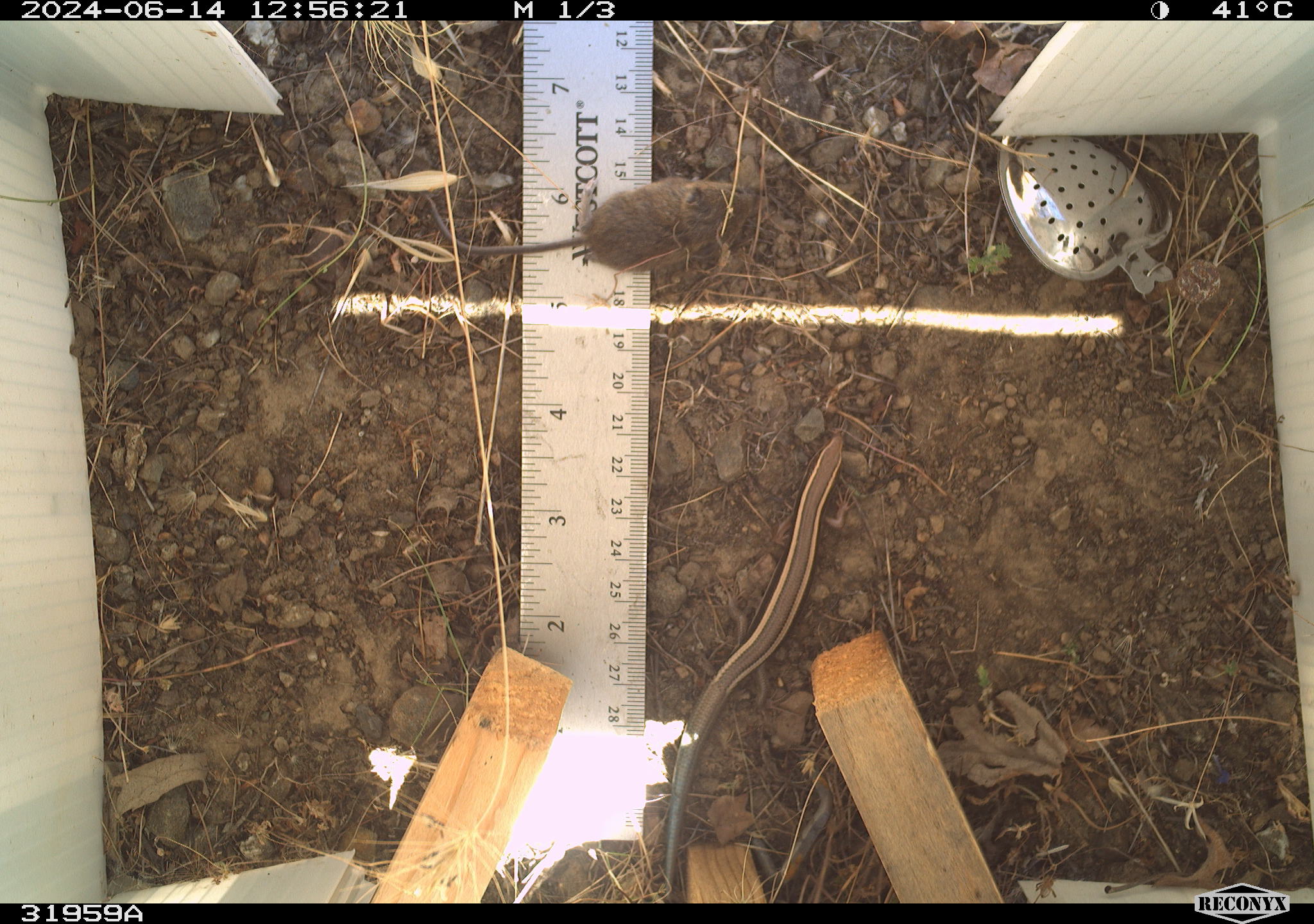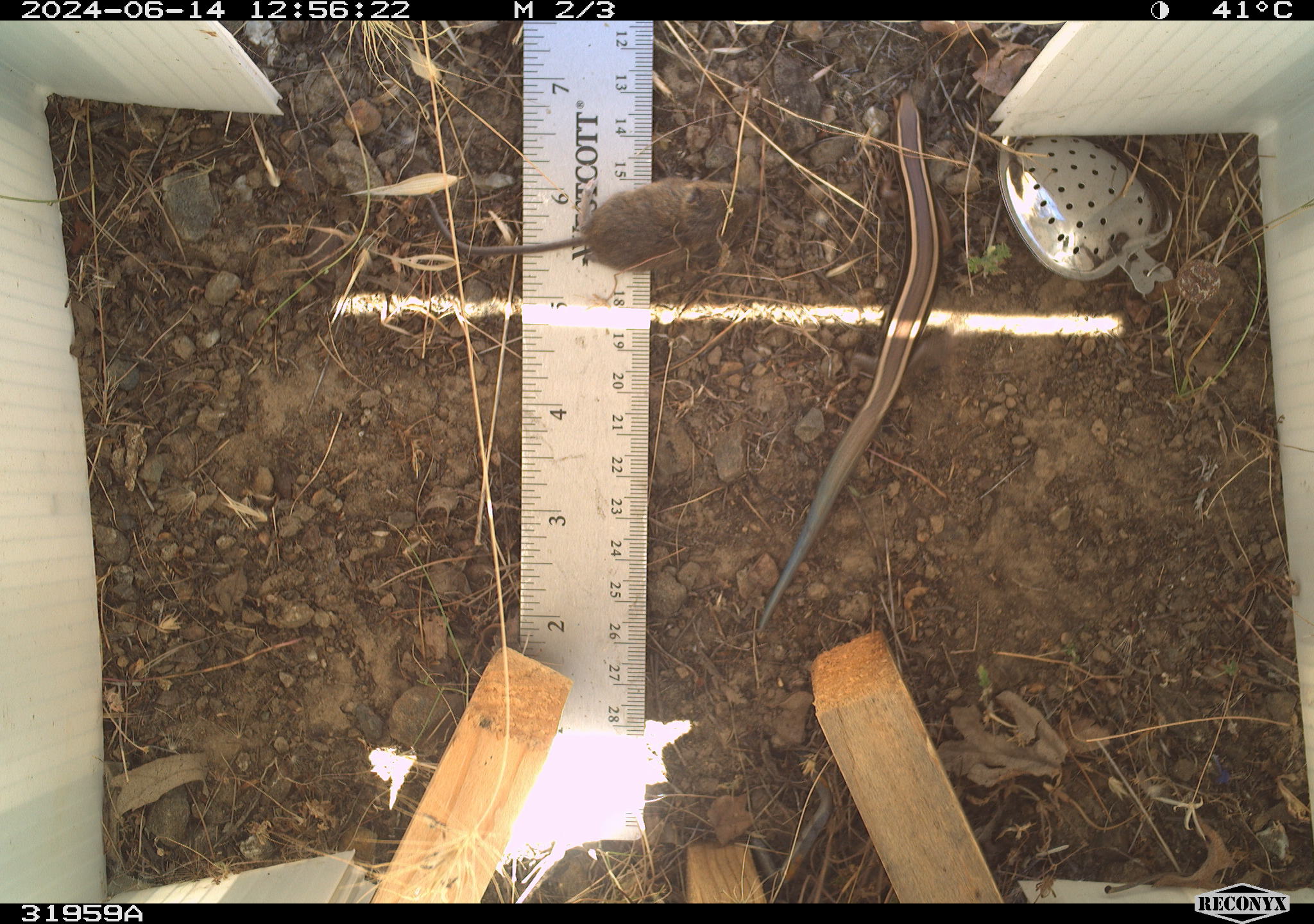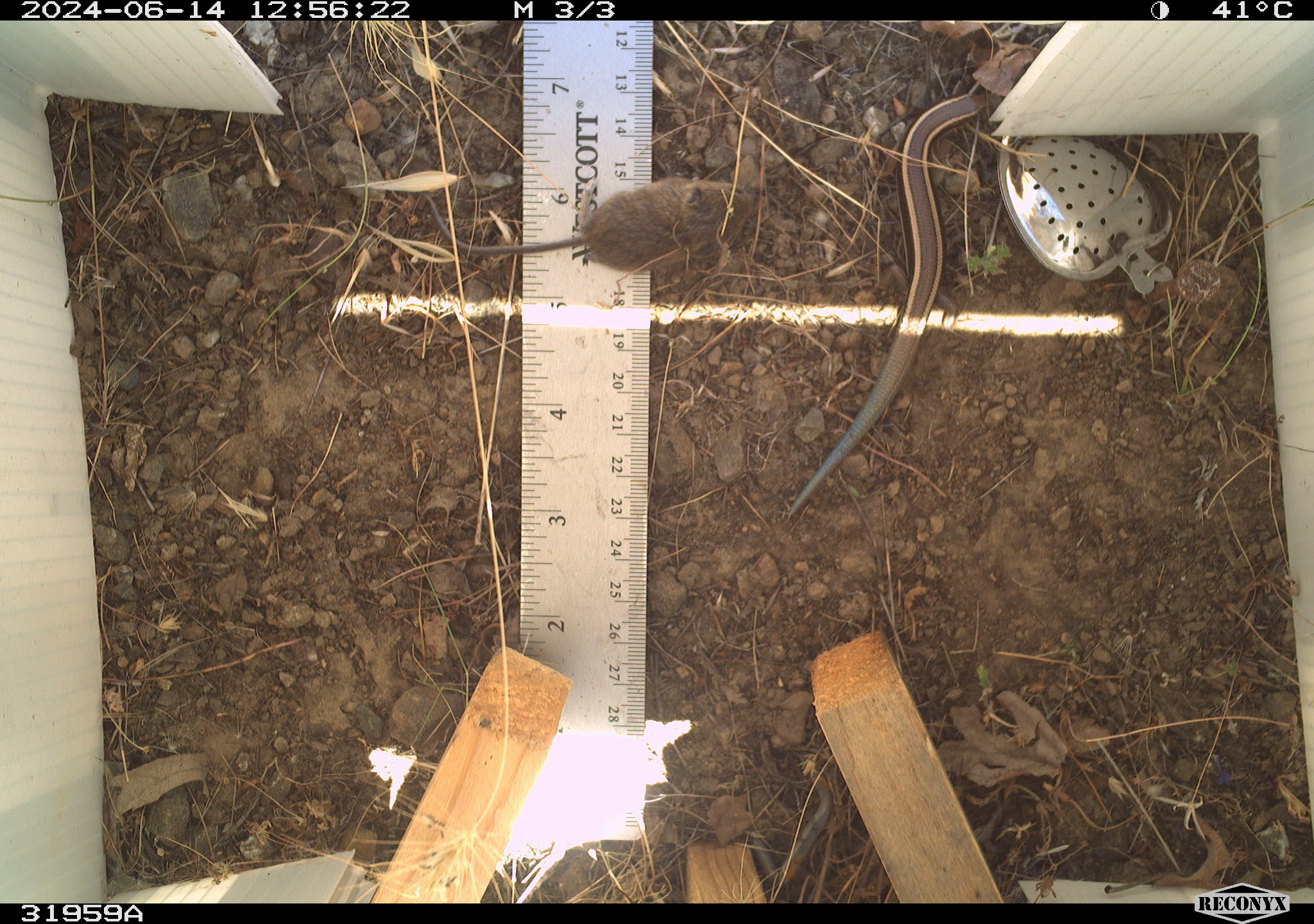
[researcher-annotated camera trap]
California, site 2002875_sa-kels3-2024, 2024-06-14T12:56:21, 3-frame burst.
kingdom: Animalia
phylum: Chordata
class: Reptilia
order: Squamata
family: Scincidae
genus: Plestiodon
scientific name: Plestiodon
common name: blue-tailed skinks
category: plestiodon species